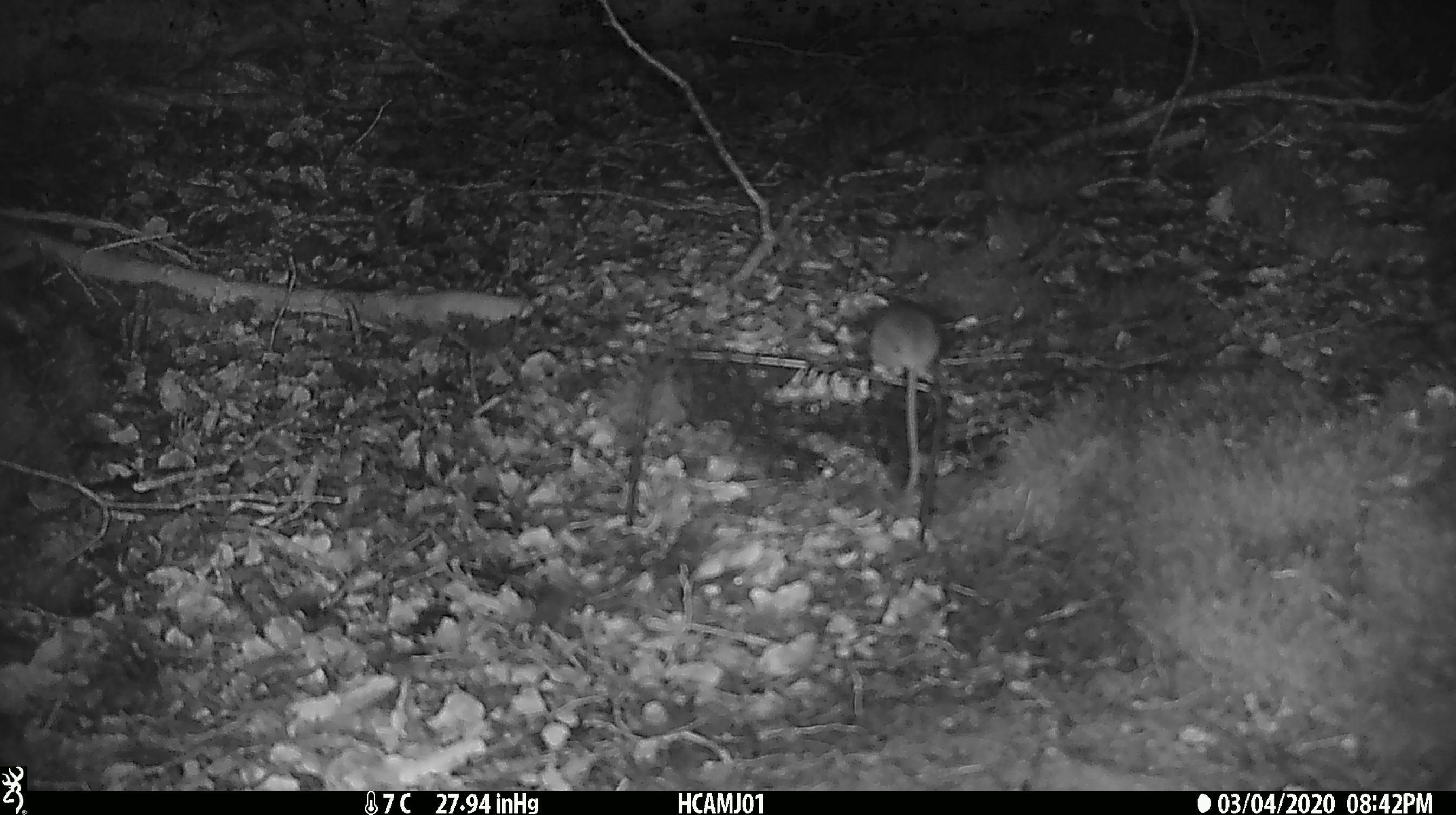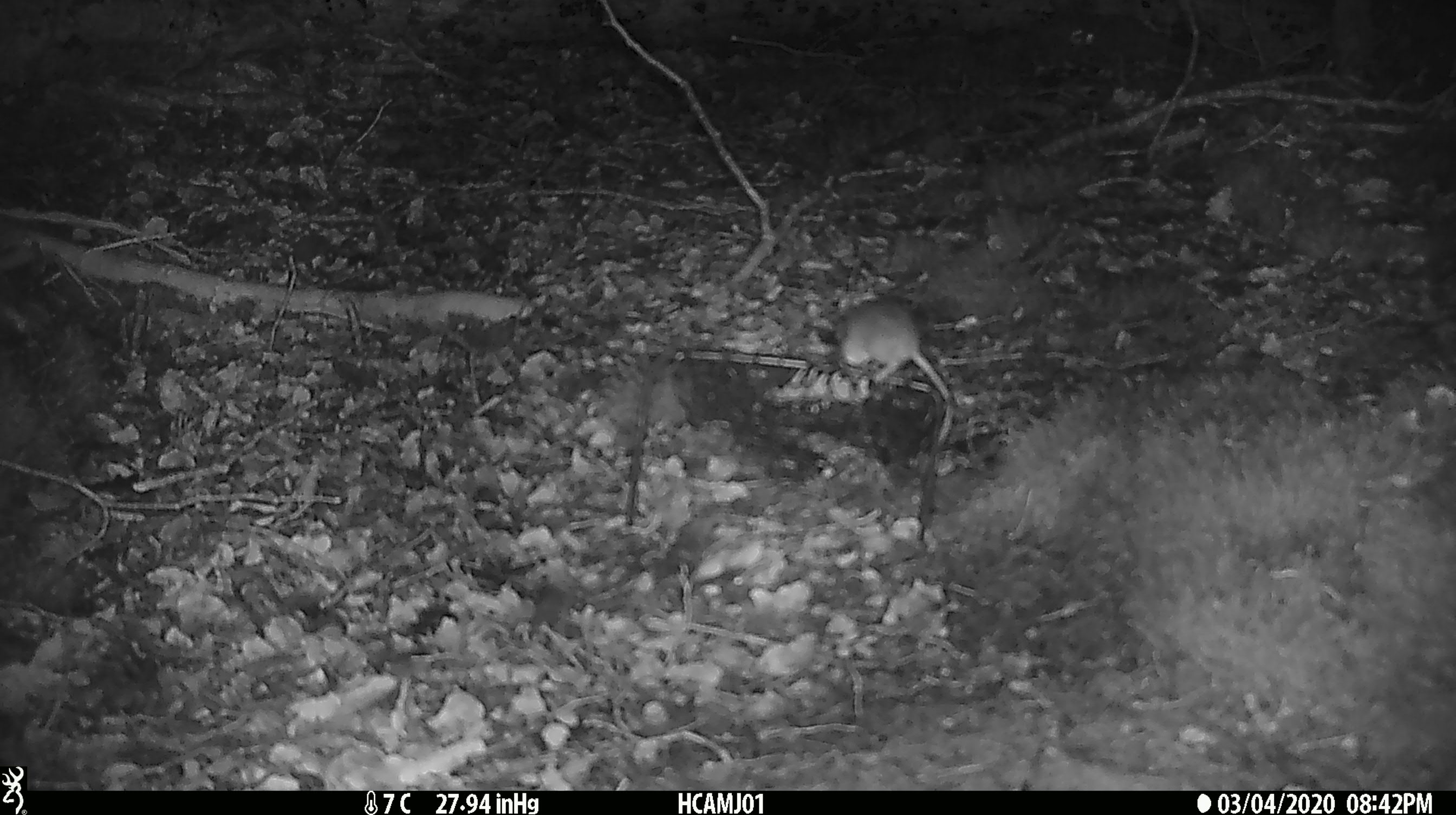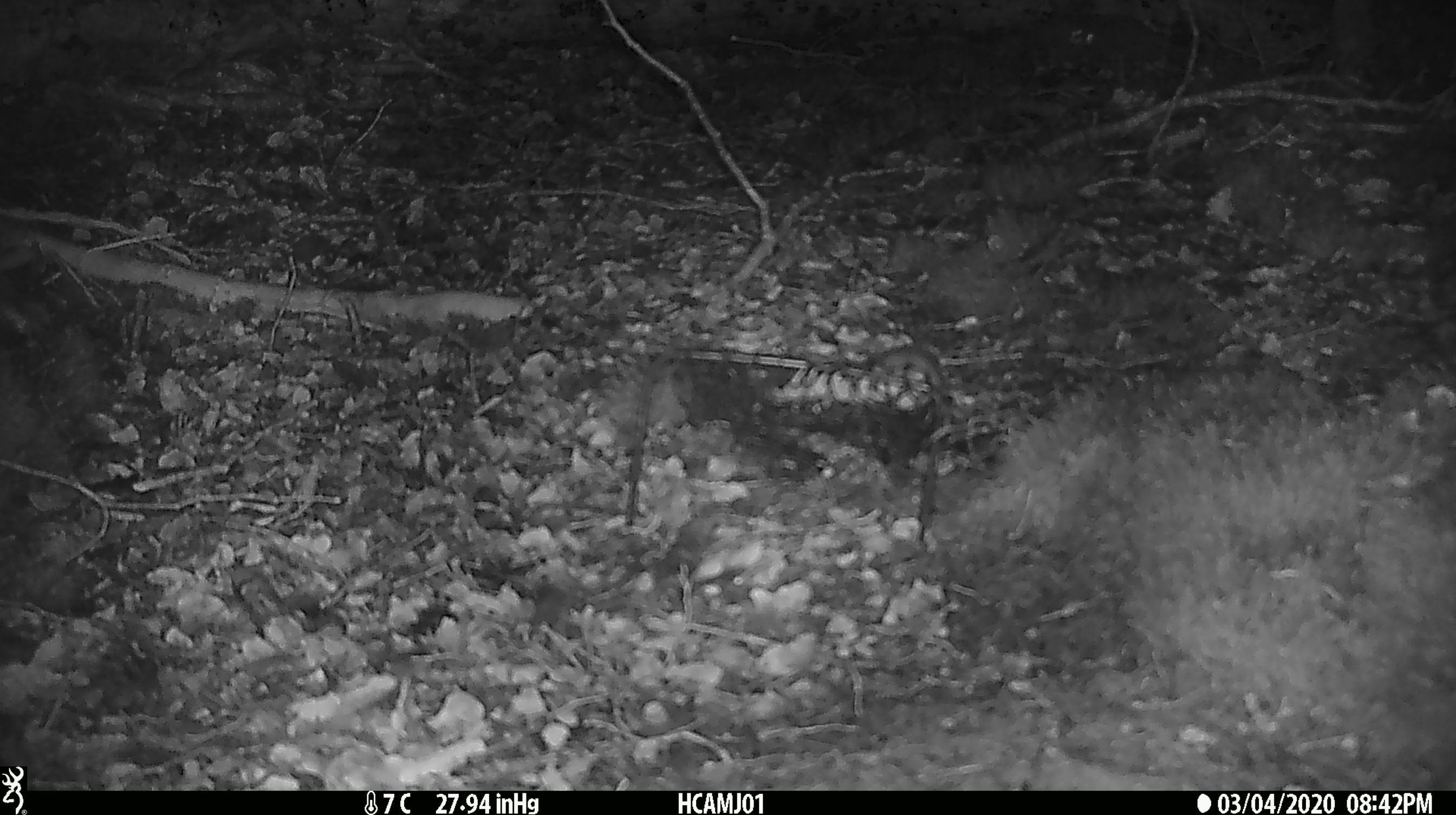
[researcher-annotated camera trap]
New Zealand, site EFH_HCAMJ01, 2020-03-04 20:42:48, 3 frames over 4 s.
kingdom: Animalia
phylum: Chordata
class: Mammalia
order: Rodentia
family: Muridae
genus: Mus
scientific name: Mus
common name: mouse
Mouse (Mus).